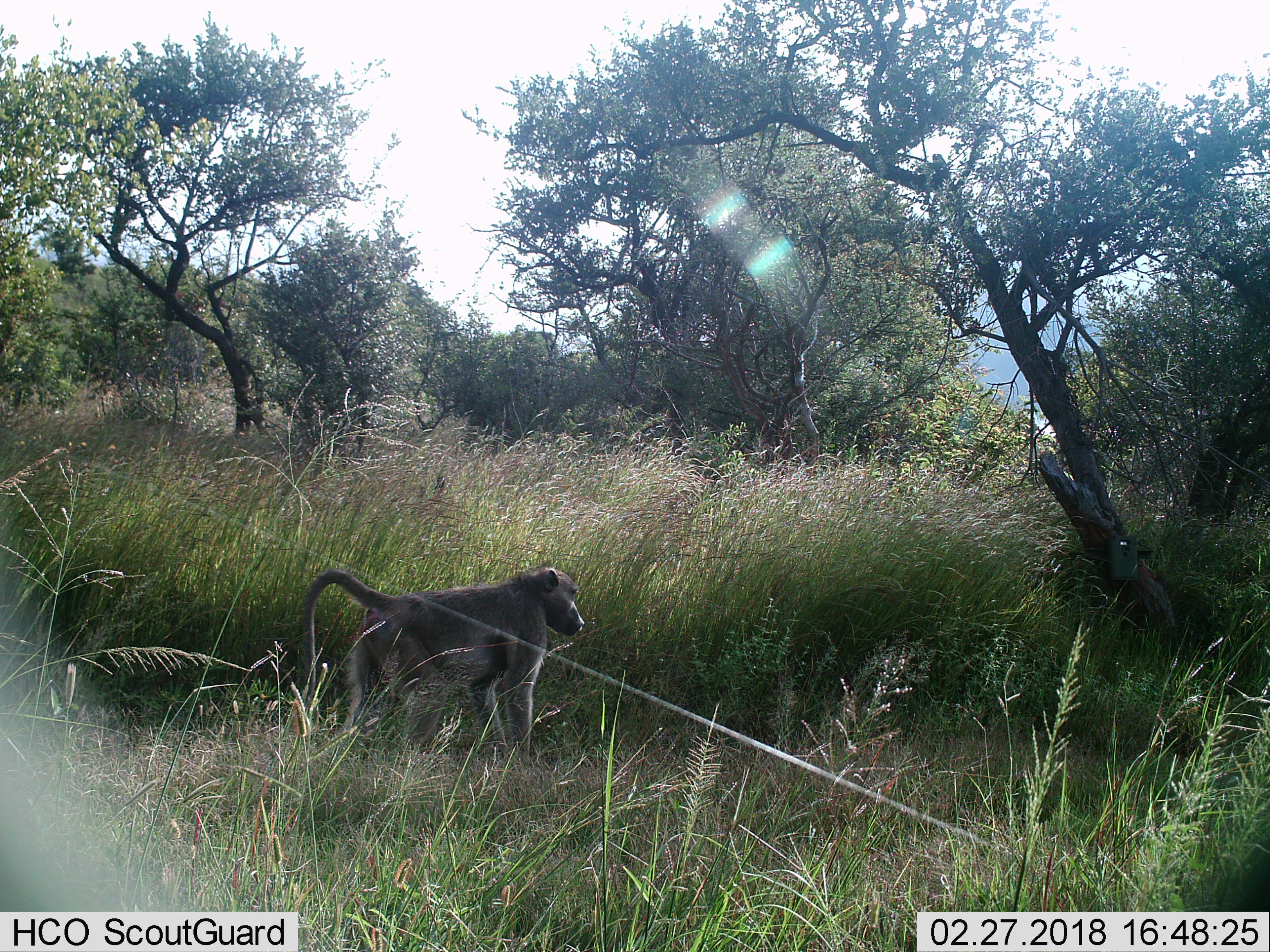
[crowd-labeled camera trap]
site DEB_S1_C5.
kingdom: Animalia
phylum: Chordata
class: Mammalia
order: Primates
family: Cercopithecidae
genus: Papio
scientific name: Papio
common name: baboon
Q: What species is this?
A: Baboon (Papio).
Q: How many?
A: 1.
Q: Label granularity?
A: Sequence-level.